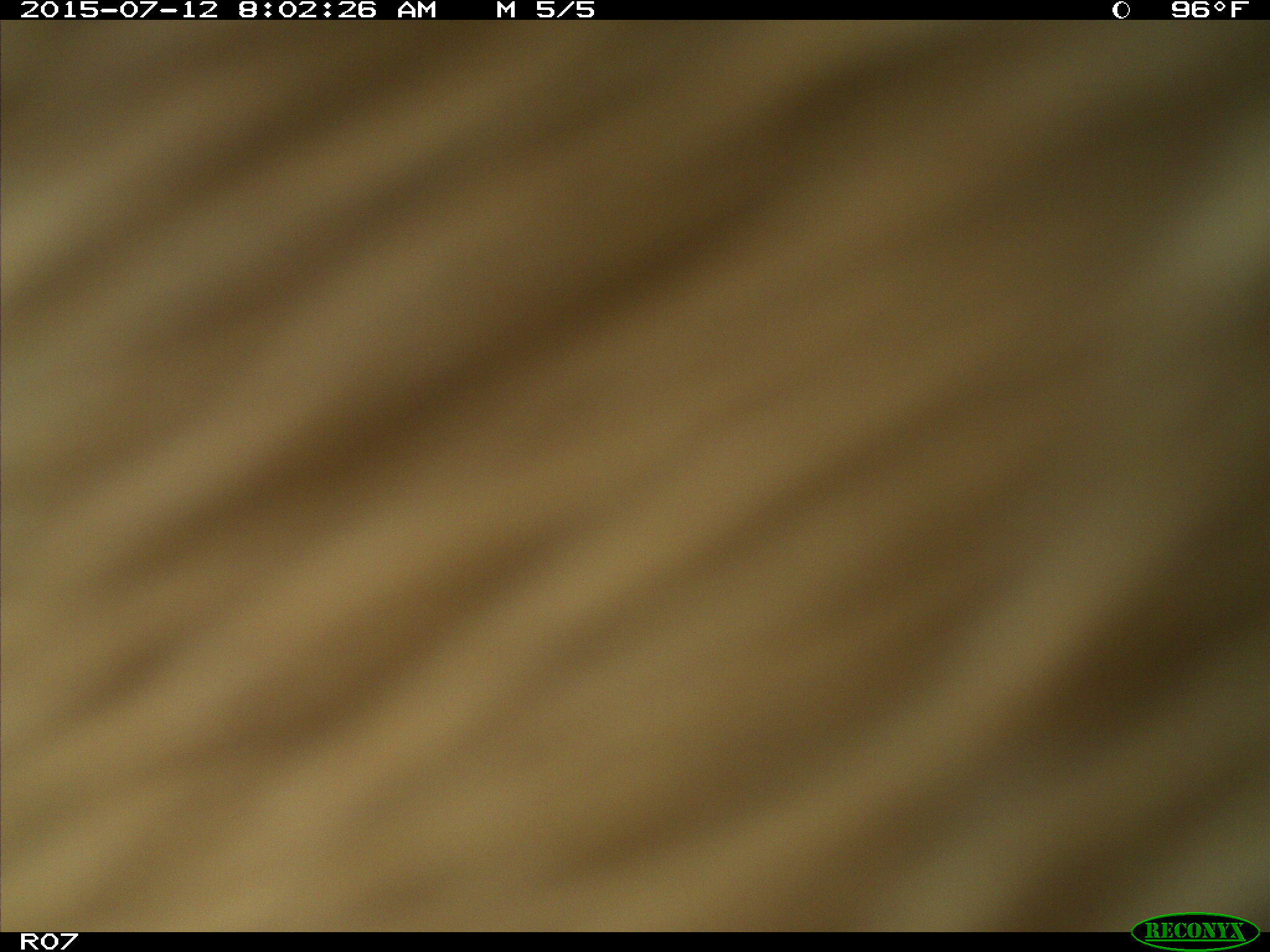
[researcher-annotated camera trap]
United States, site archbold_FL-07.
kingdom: Animalia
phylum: Chordata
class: Mammalia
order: Artiodactyla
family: Bovidae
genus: Bos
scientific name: Bos taurus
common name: domestic cow